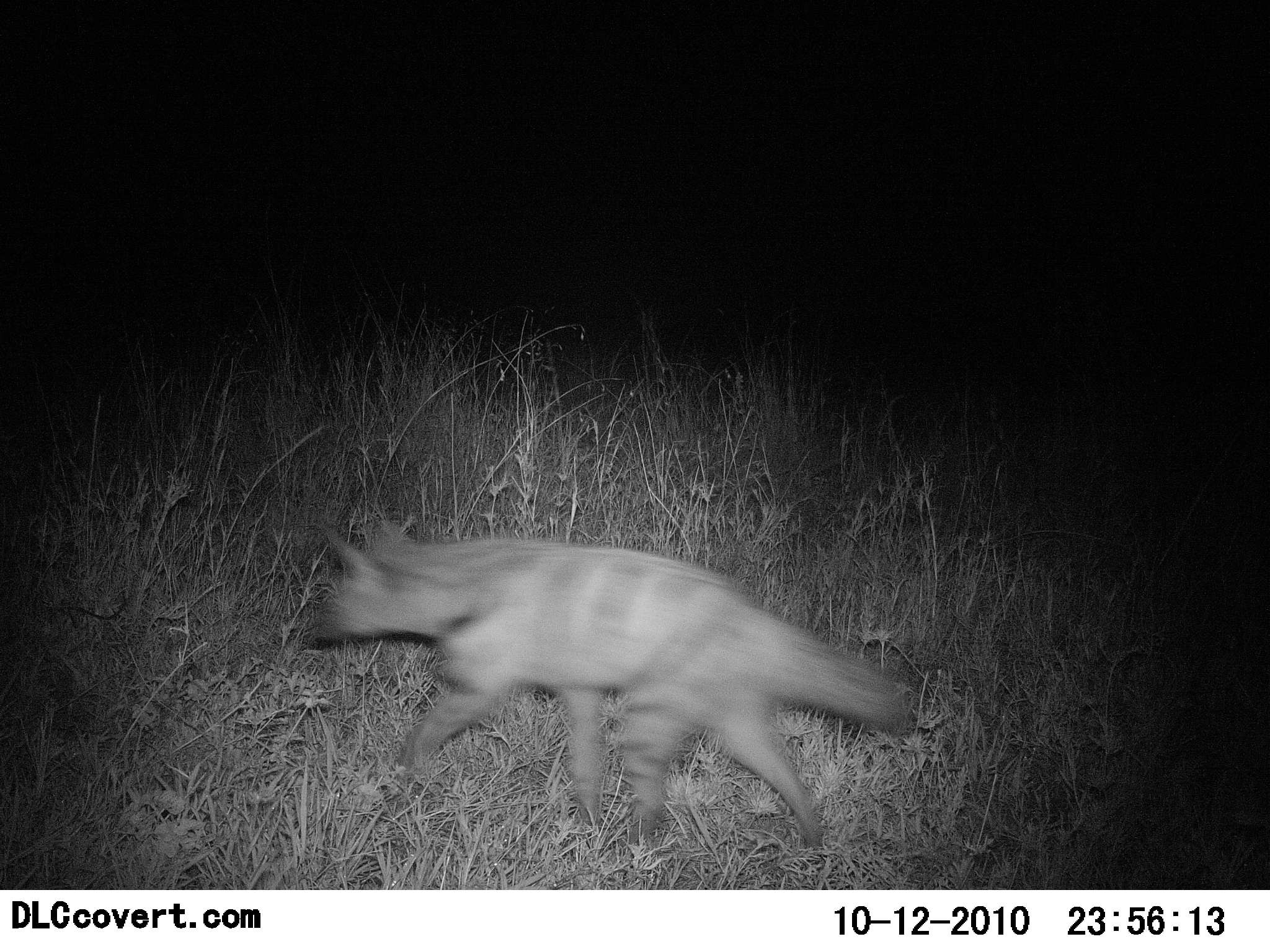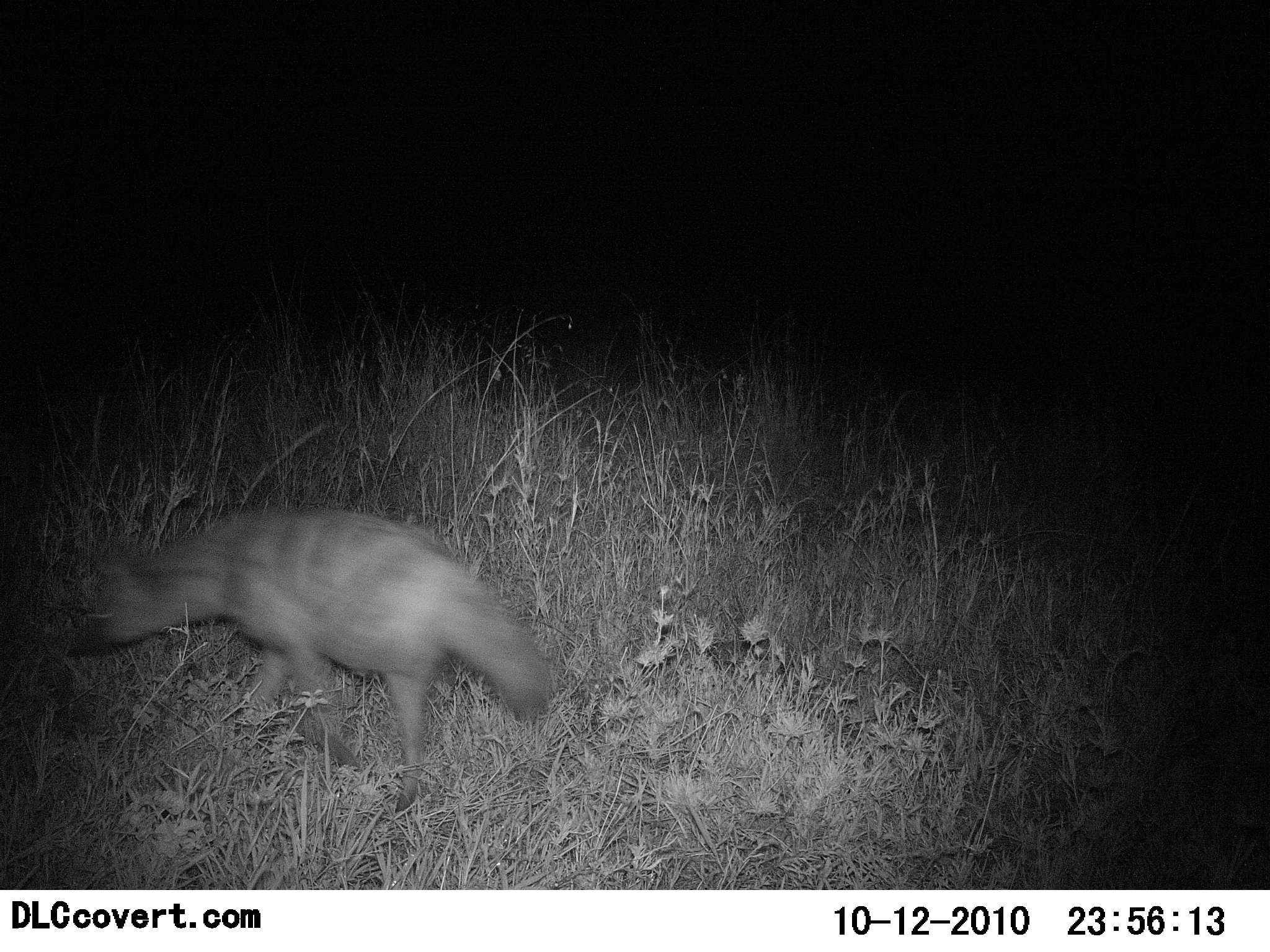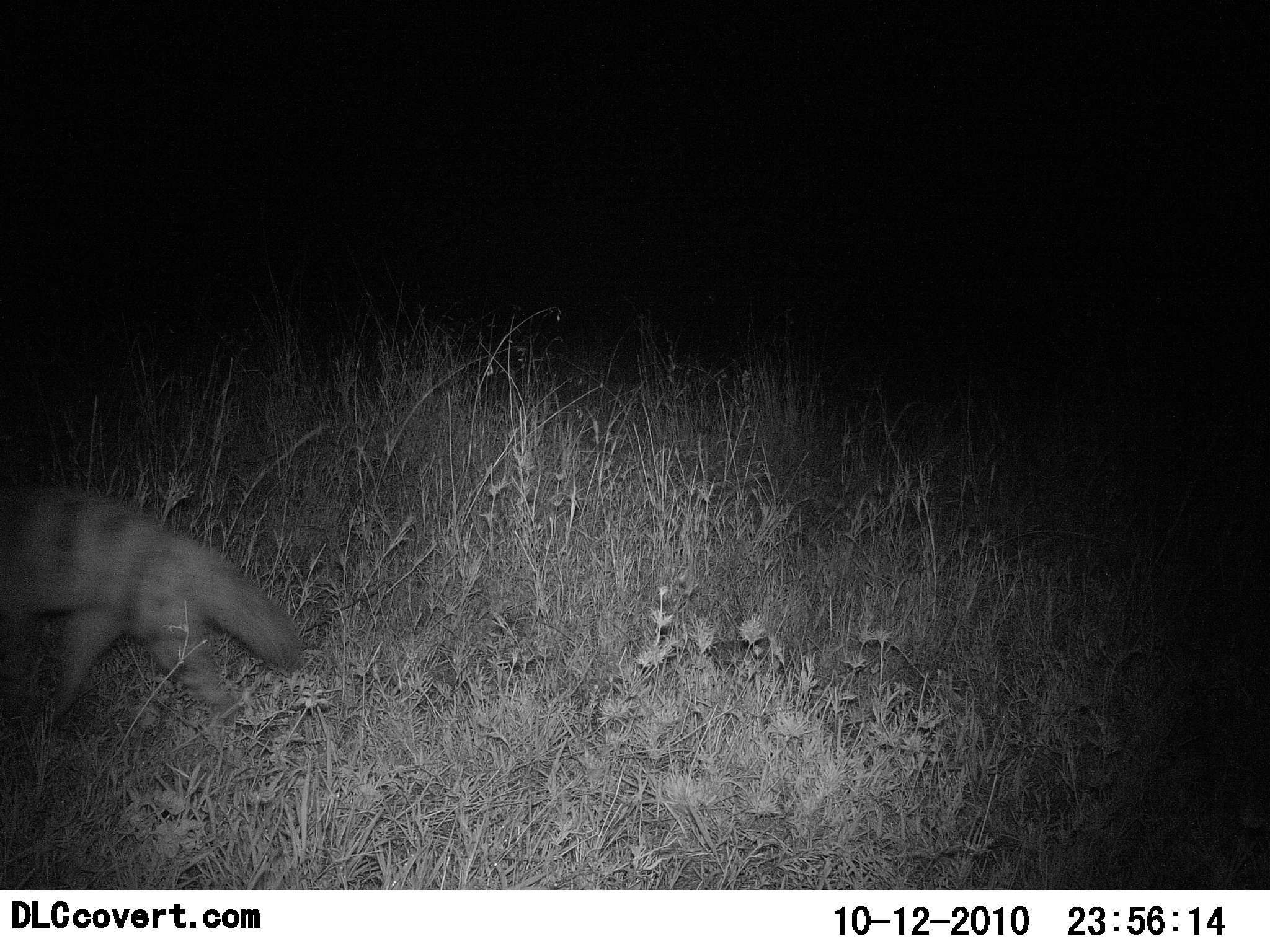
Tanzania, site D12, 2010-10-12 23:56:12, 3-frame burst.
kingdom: Animalia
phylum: Chordata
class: Mammalia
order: Carnivora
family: Hyaenidae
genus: Proteles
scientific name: Proteles cristatus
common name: aardwolf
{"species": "aardwolf (Proteles cristatus)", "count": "1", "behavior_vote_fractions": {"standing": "0%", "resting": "0%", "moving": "100%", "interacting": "0%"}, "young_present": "0%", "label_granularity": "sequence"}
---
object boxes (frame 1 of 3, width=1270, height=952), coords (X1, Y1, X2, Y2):
animal: (291, 507, 919, 859)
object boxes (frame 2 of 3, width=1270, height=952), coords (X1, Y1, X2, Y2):
animal: (76, 502, 558, 807)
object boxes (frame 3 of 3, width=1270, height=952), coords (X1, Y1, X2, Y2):
animal: (0, 494, 312, 738)